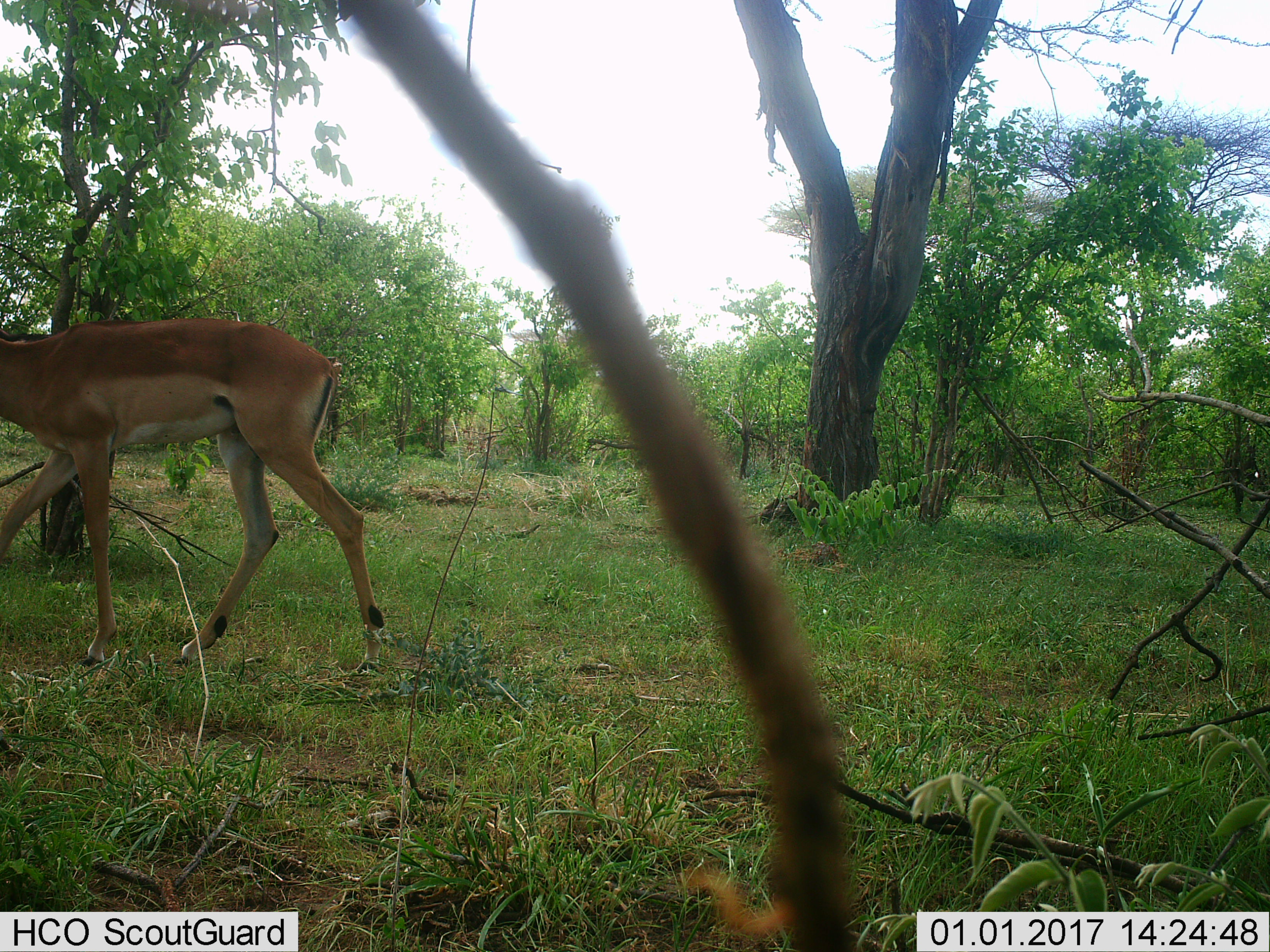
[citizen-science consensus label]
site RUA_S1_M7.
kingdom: Animalia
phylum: Chordata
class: Mammalia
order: Artiodactyla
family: Bovidae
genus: Aepyceros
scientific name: Aepyceros melampus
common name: impala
Impala (Aepyceros melampus), count 1. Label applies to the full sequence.